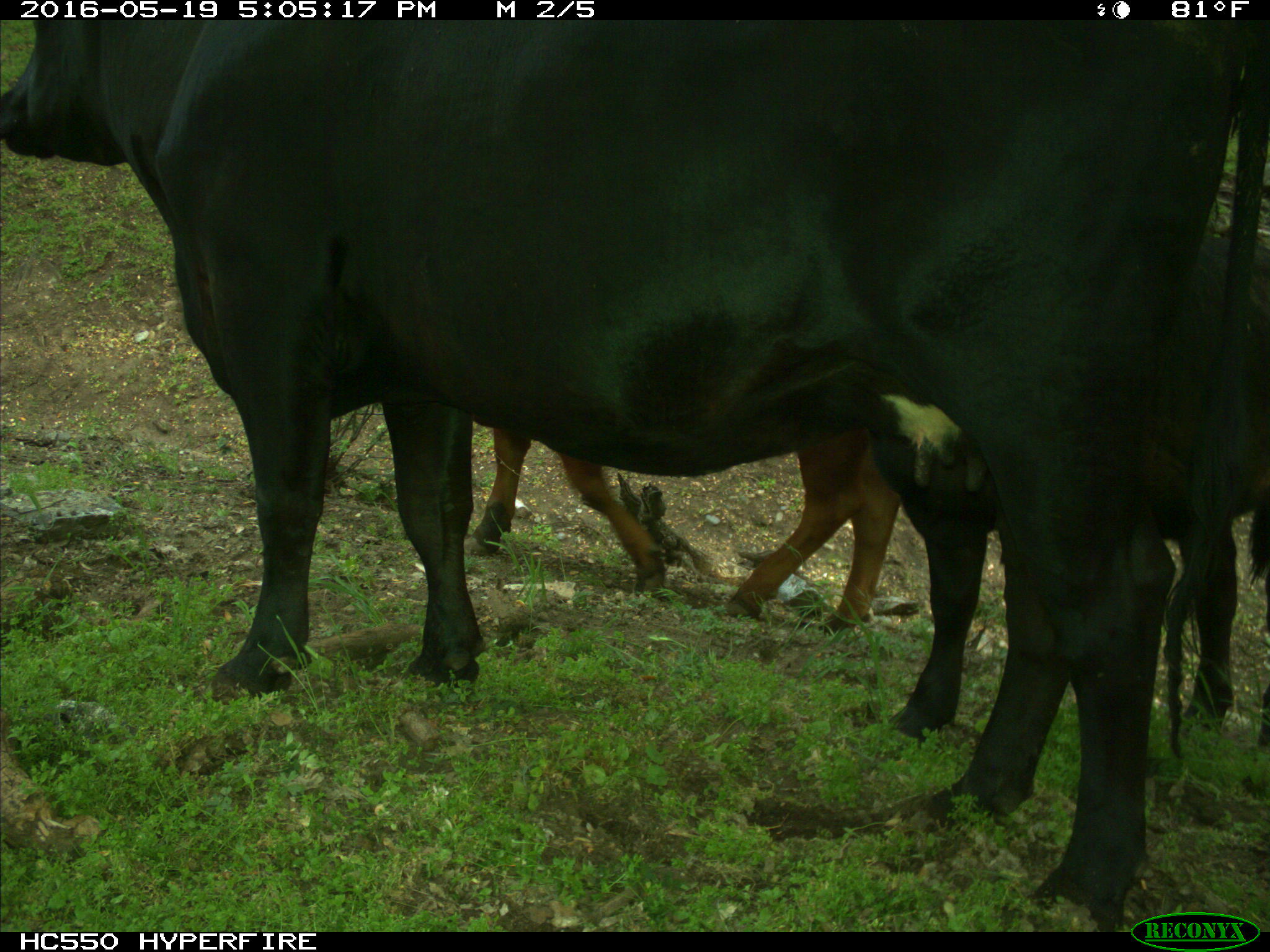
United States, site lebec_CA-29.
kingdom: Animalia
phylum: Chordata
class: Mammalia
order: Artiodactyla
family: Bovidae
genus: Bos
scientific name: Bos taurus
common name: domestic cow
Bos taurus (domestic cow).